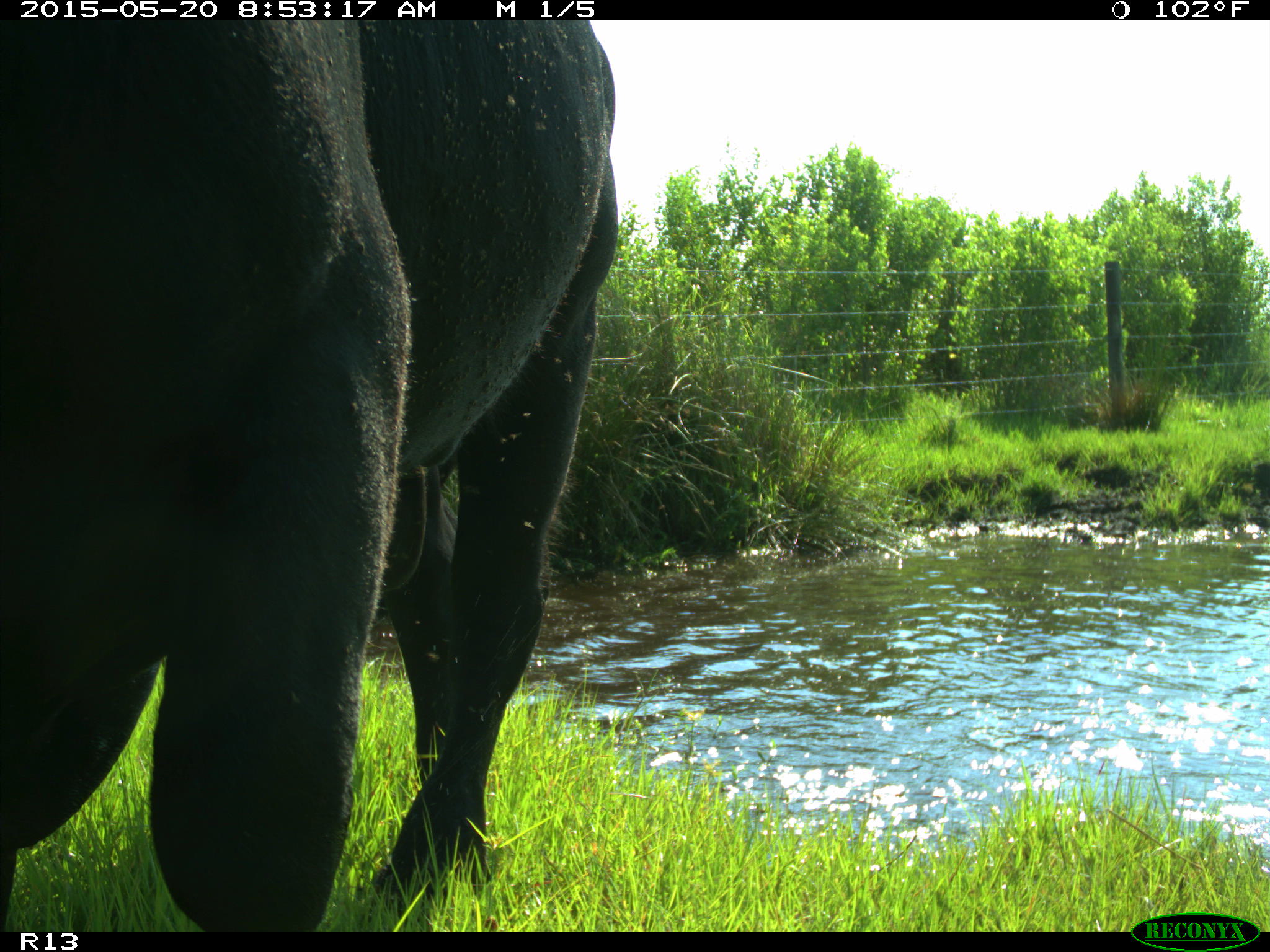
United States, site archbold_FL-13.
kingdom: Animalia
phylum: Chordata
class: Mammalia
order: Artiodactyla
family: Bovidae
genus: Bos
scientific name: Bos taurus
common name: domestic cow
Bos taurus (domestic cow).